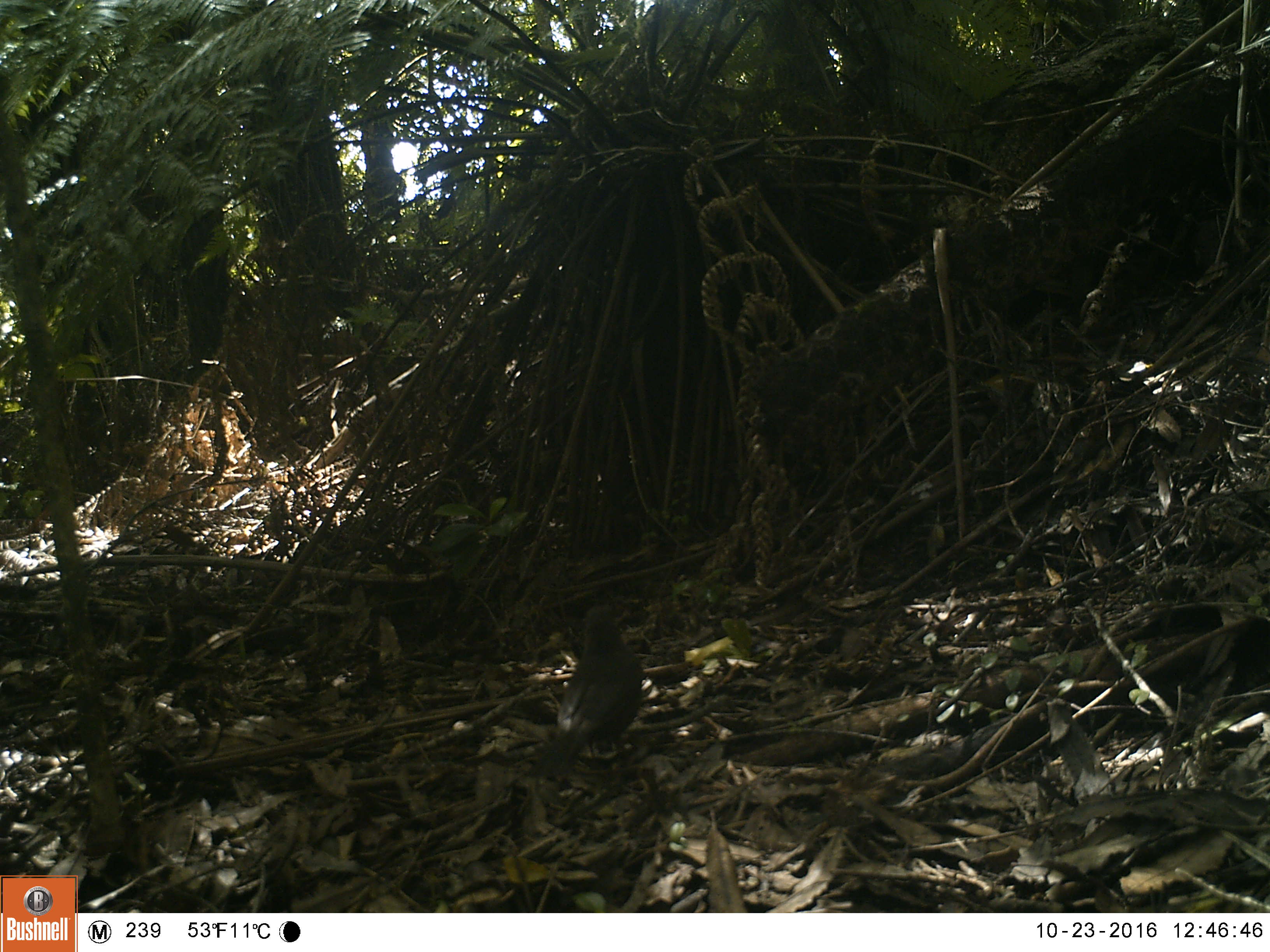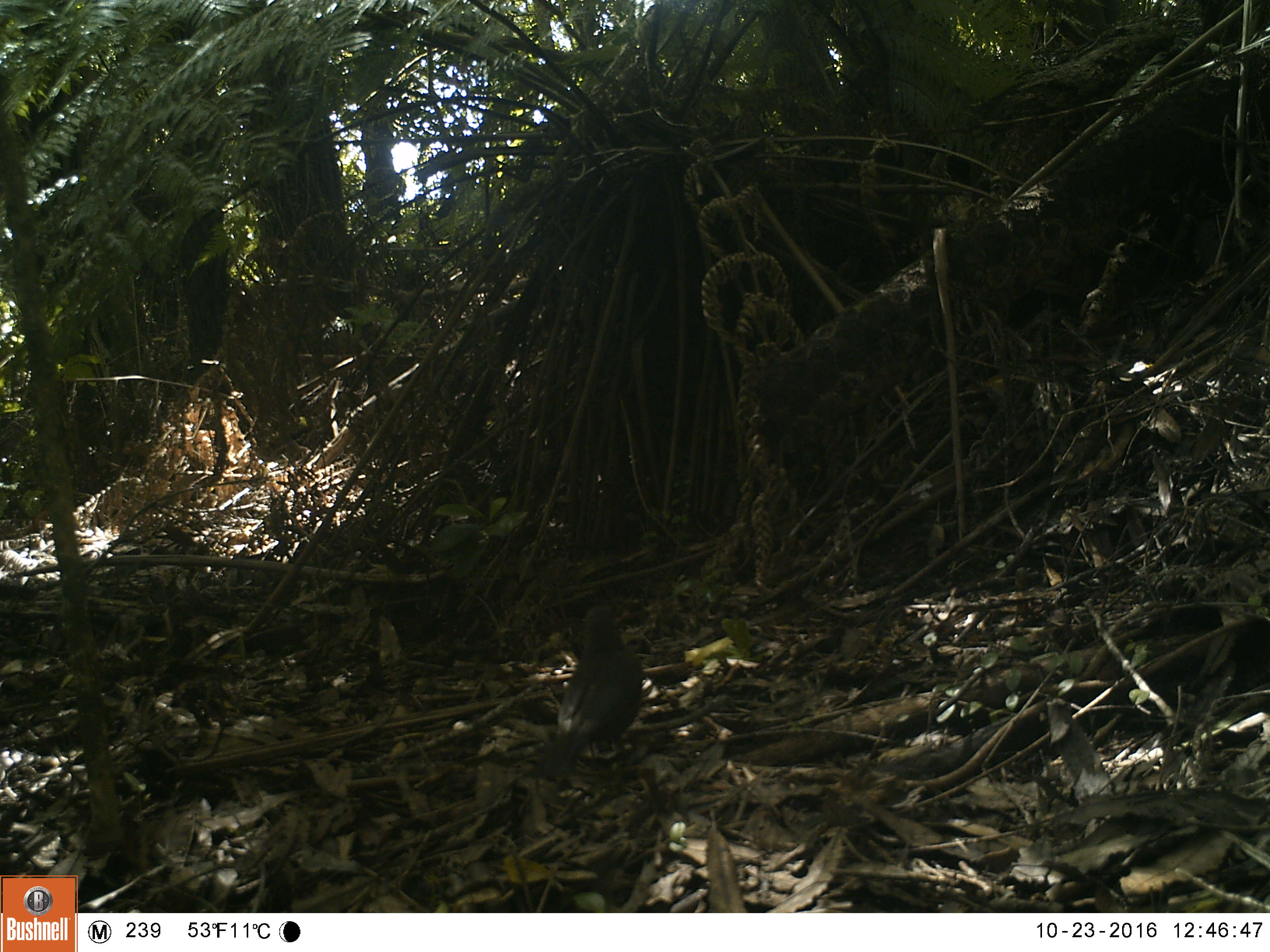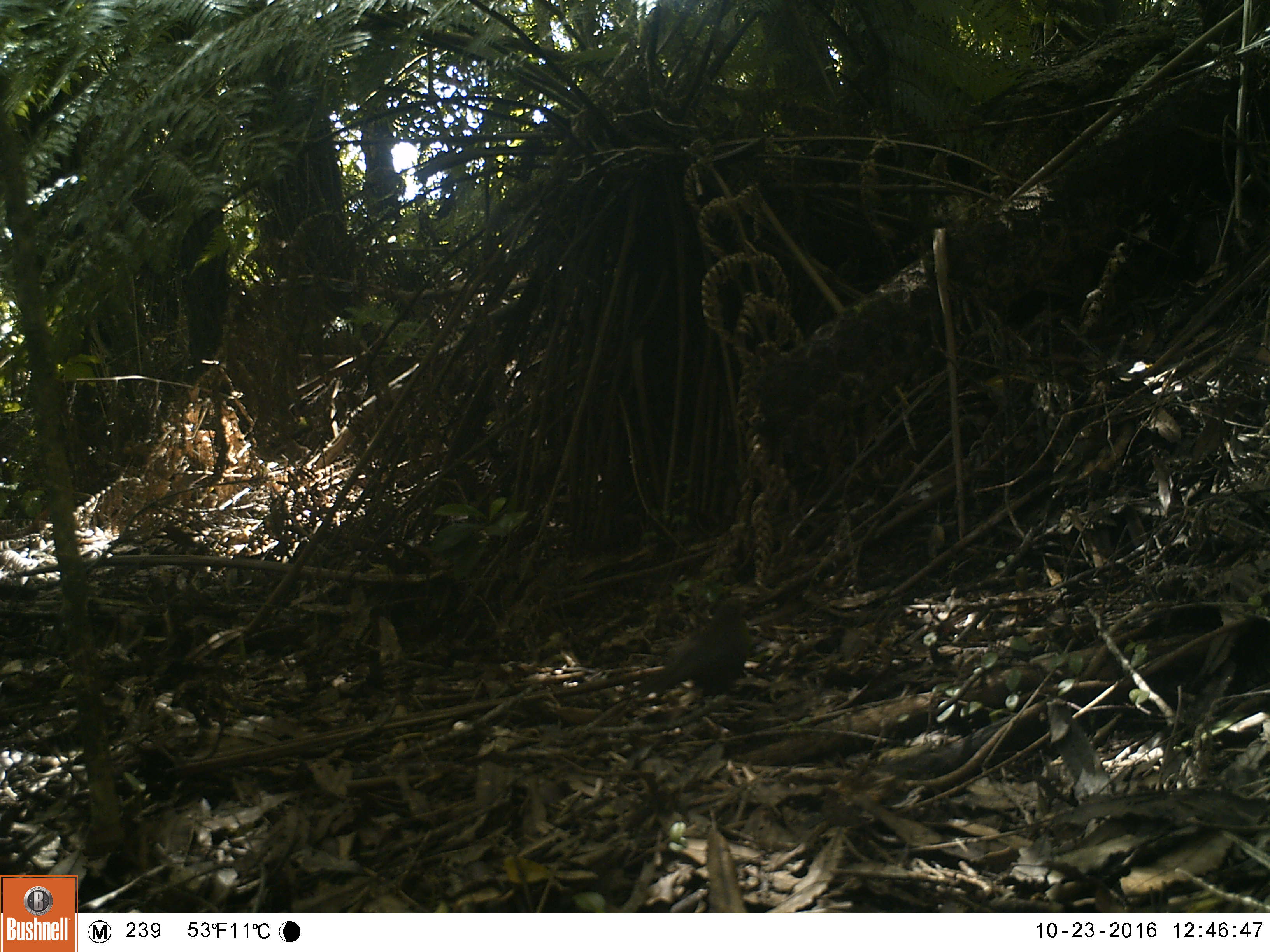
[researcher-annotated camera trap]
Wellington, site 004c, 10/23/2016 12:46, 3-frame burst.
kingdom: Animalia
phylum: Chordata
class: Aves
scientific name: Aves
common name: bird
Bird (Aves).